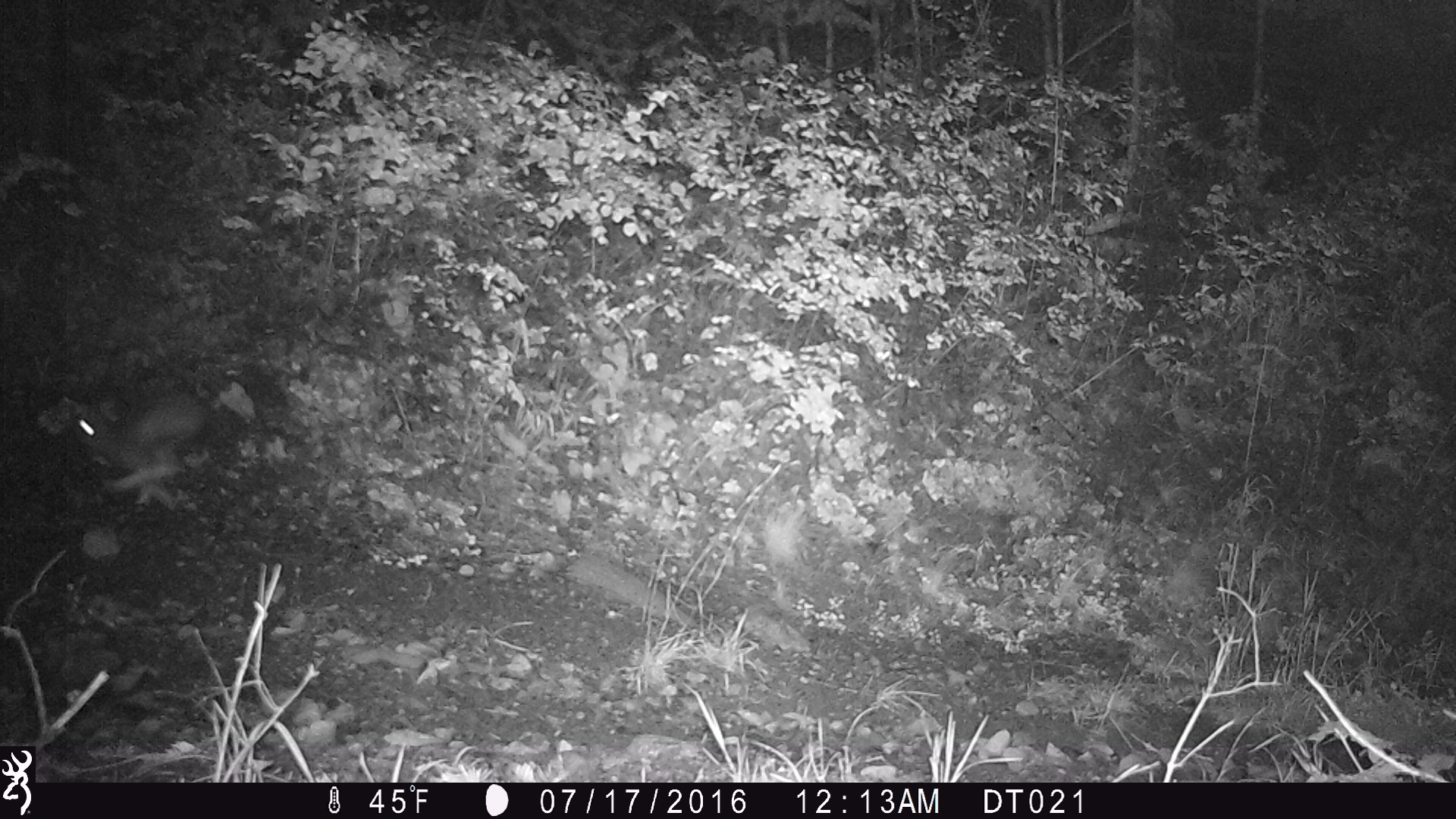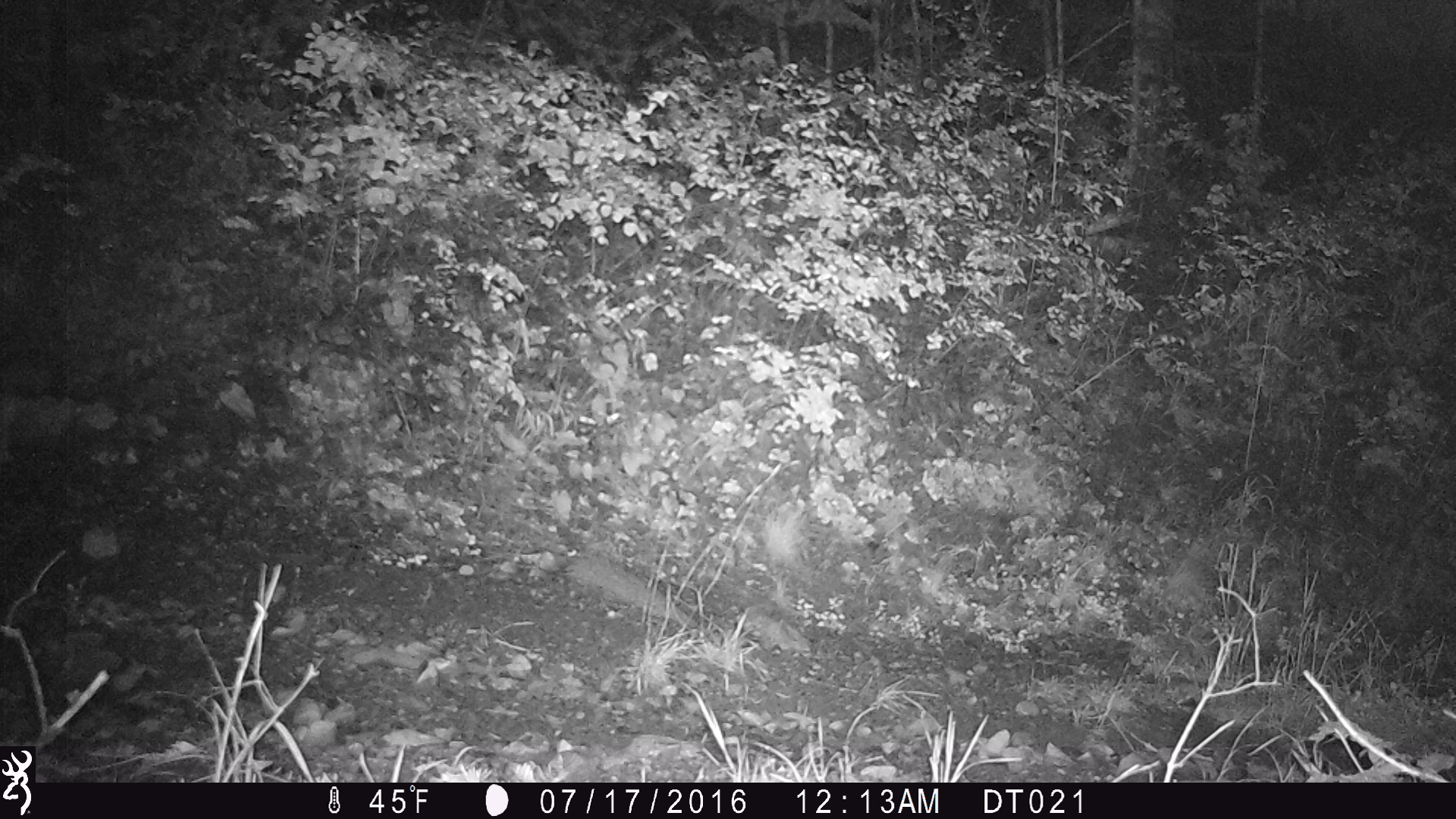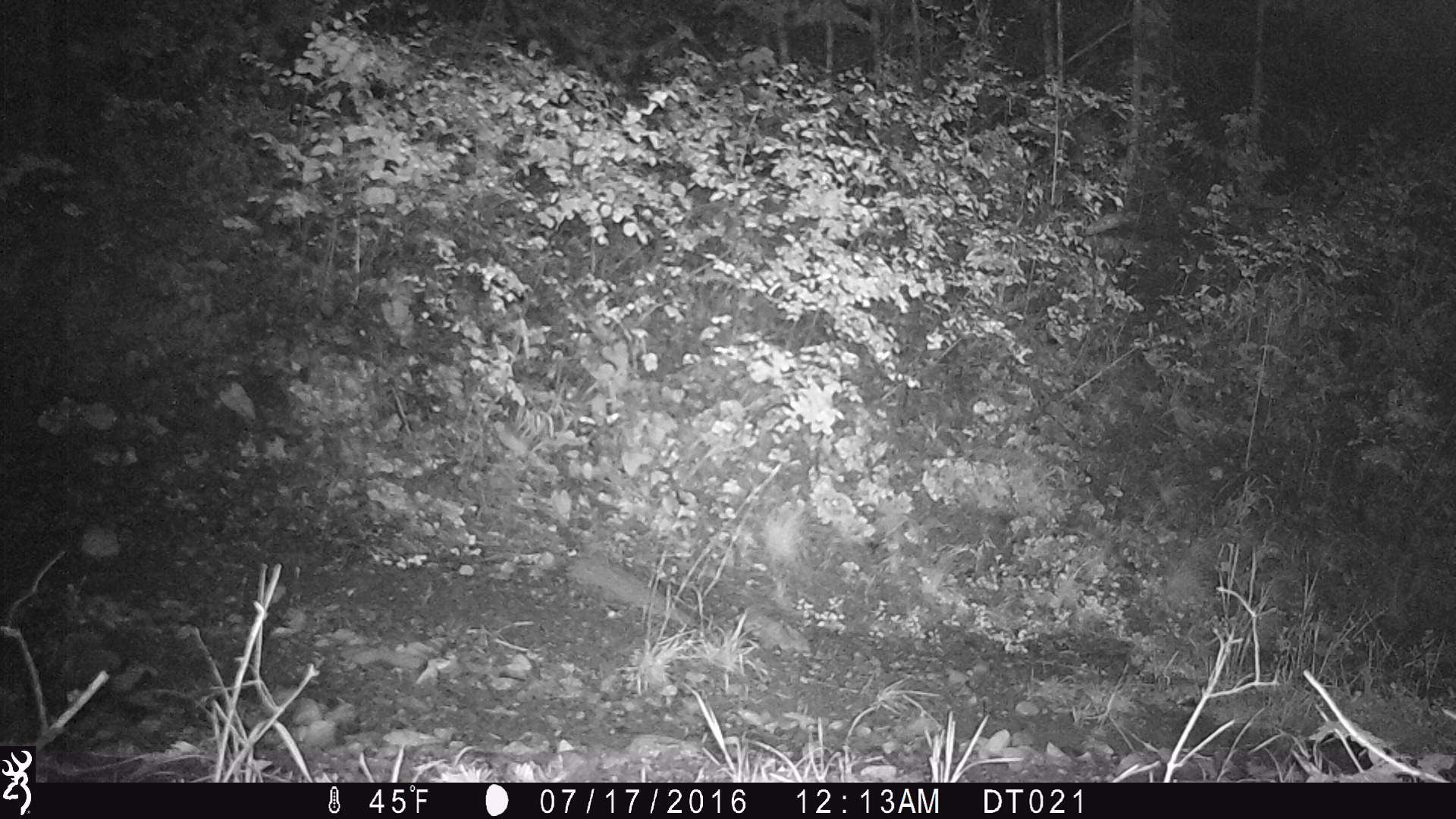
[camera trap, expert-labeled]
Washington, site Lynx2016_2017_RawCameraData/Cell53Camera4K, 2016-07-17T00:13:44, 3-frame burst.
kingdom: Animalia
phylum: Chordata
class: Mammalia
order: Lagomorpha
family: Leporidae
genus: Lepus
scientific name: Lepus americanus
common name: snowshoe hare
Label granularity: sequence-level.